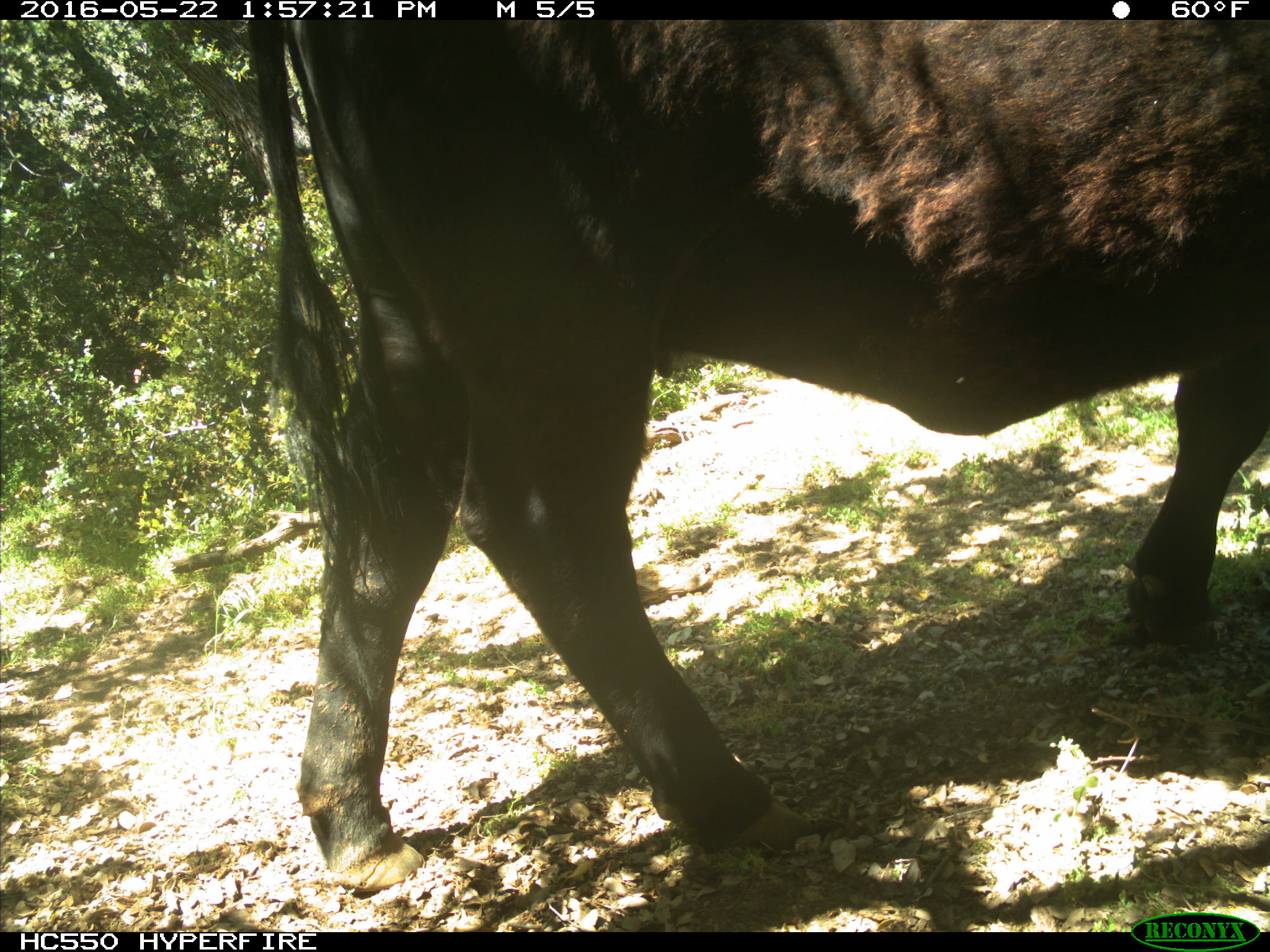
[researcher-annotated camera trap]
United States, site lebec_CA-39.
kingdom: Animalia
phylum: Chordata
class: Mammalia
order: Artiodactyla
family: Bovidae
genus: Bos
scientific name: Bos taurus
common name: domestic cow